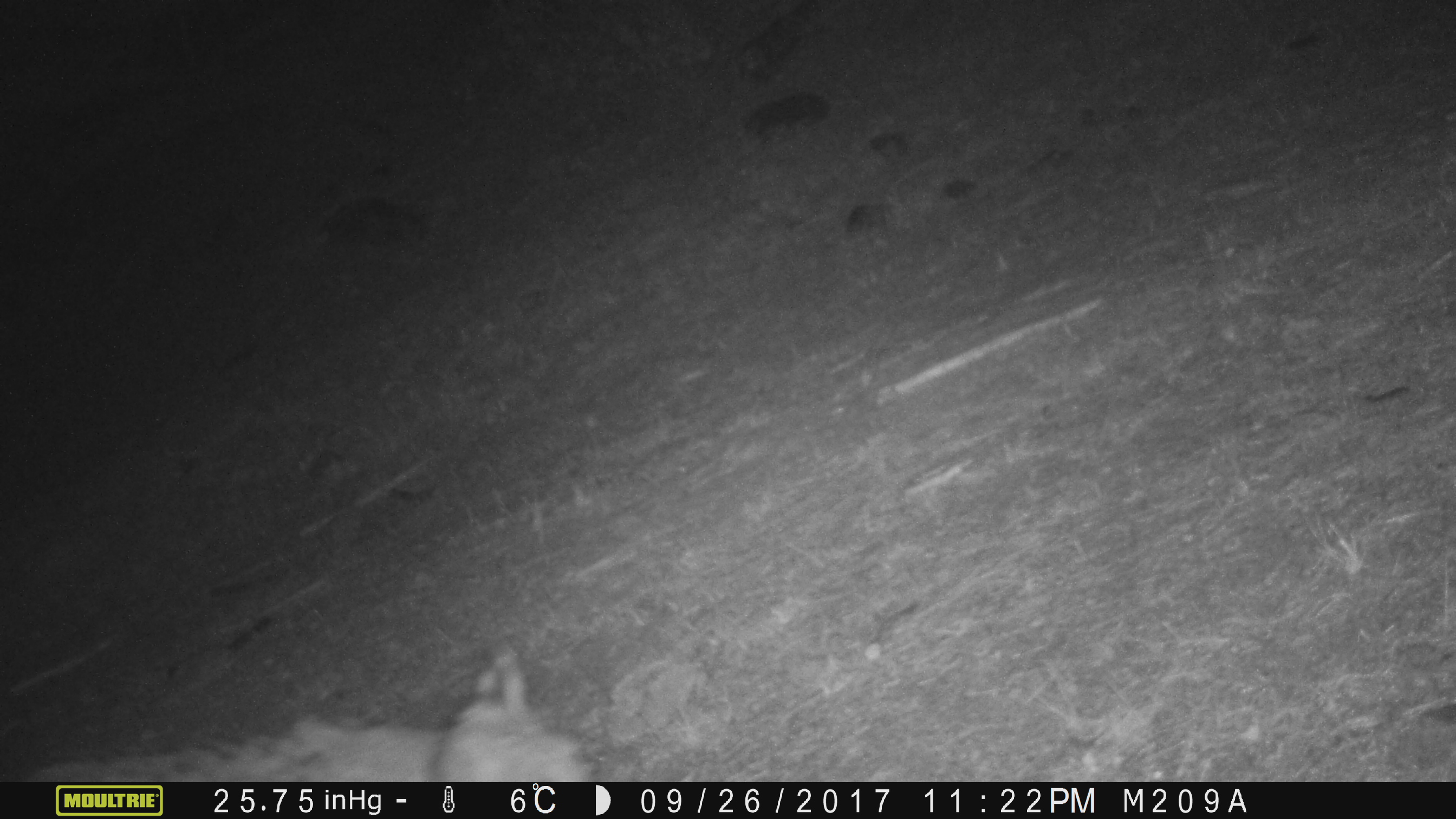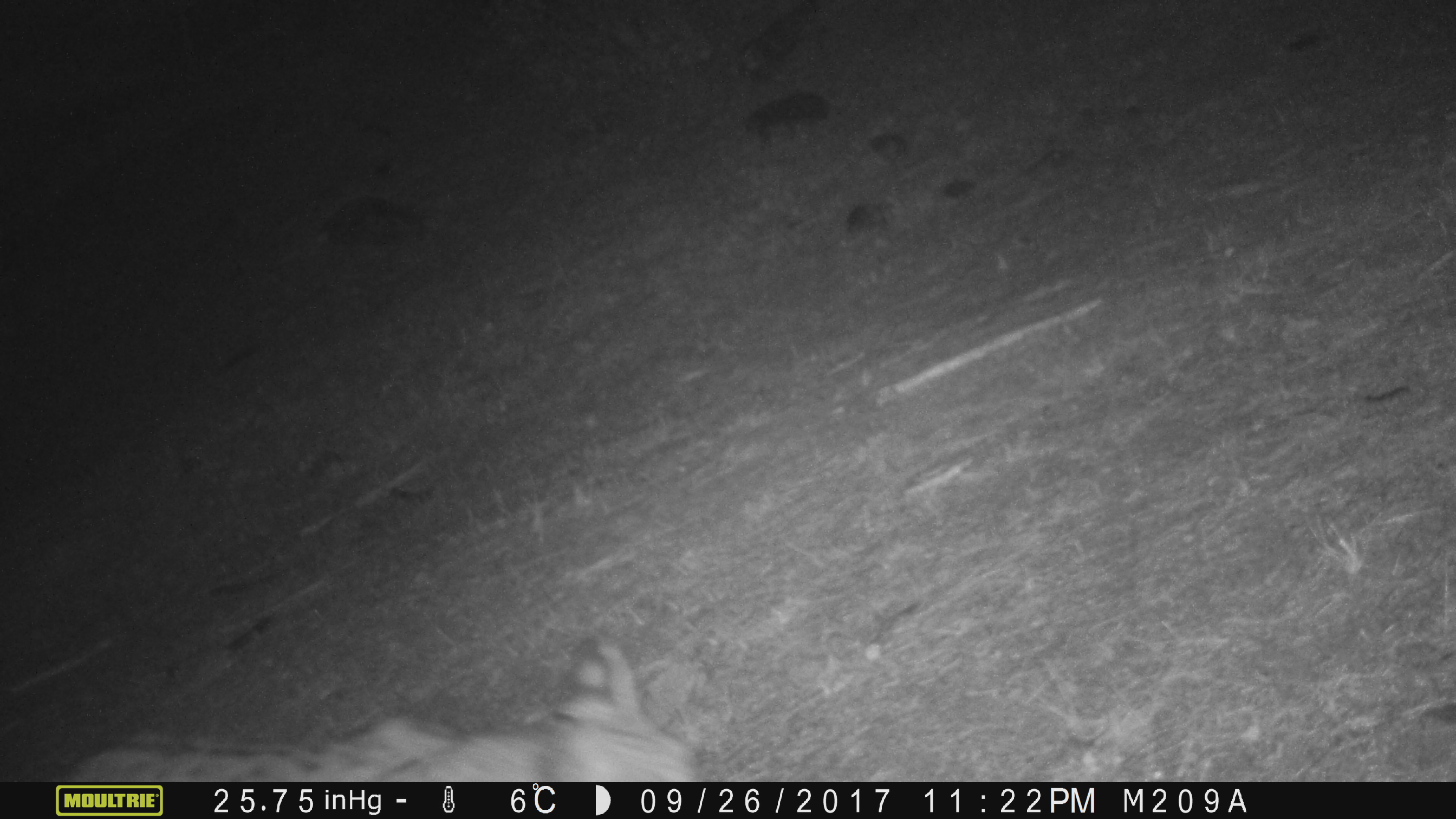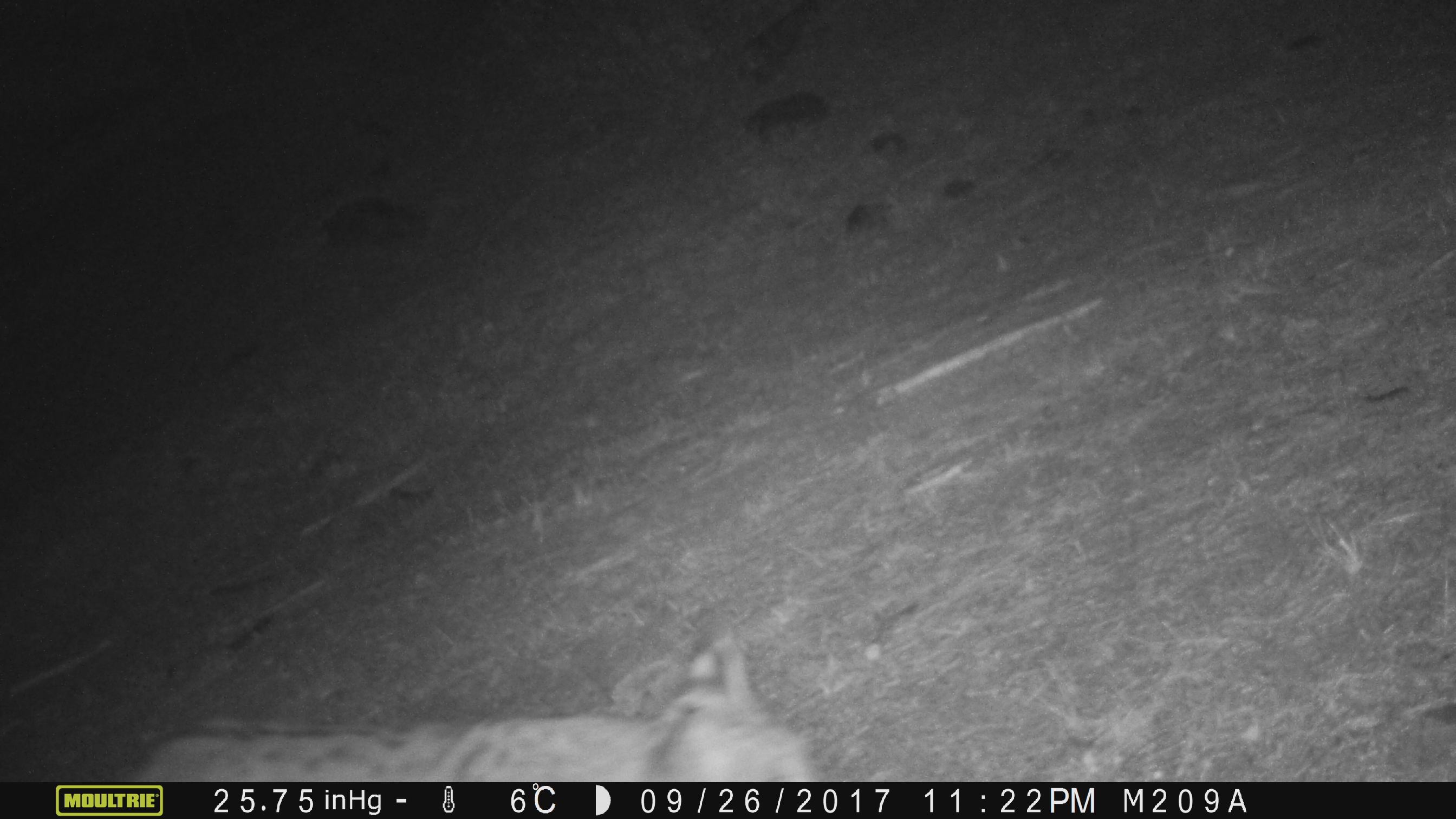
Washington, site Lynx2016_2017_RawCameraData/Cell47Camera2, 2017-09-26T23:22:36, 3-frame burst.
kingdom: Animalia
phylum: Chordata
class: Mammalia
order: Carnivora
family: Felidae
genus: Lynx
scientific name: Lynx rufus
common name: bobcat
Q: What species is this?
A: Lynx rufus (bobcat).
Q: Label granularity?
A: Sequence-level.